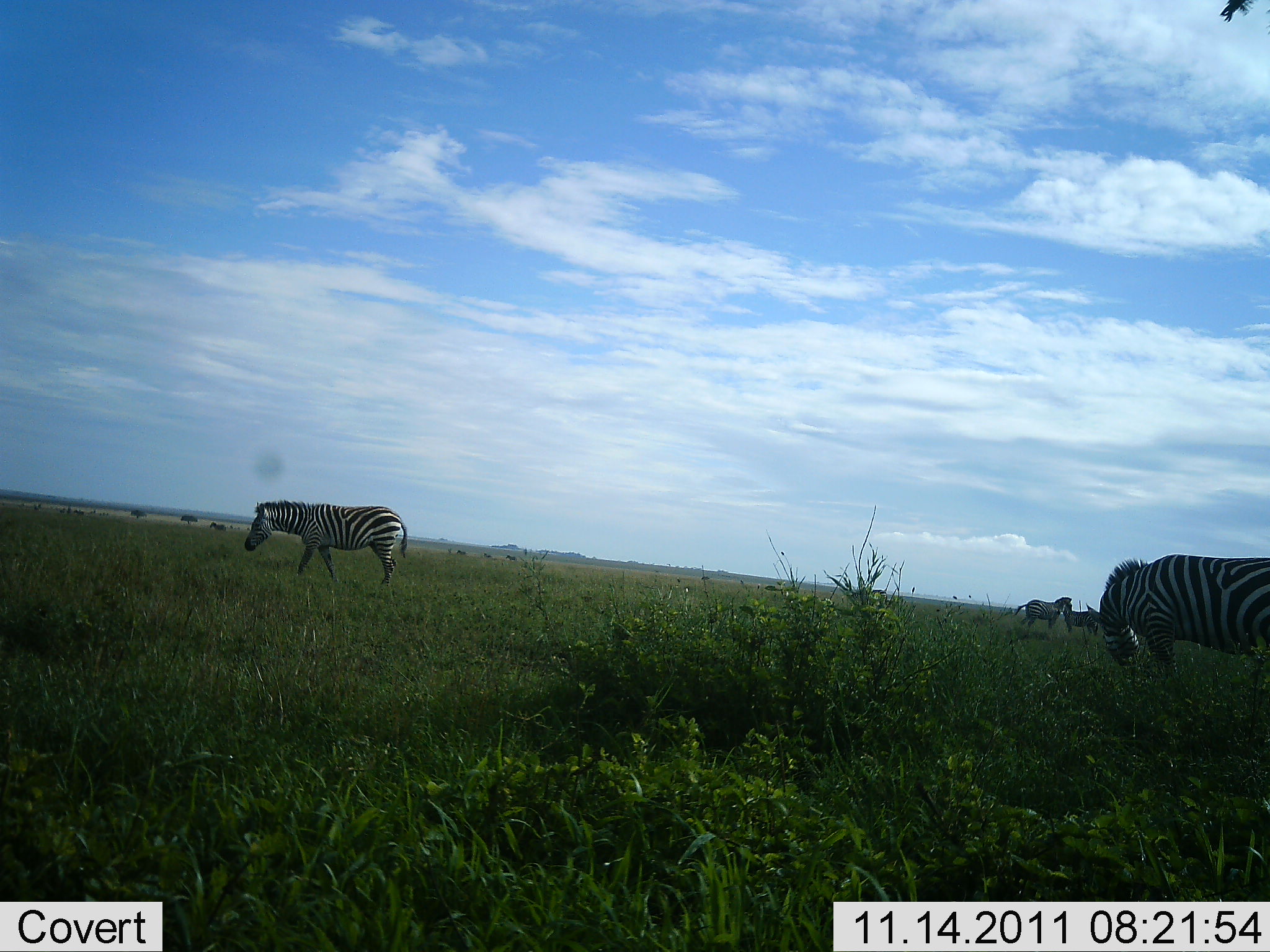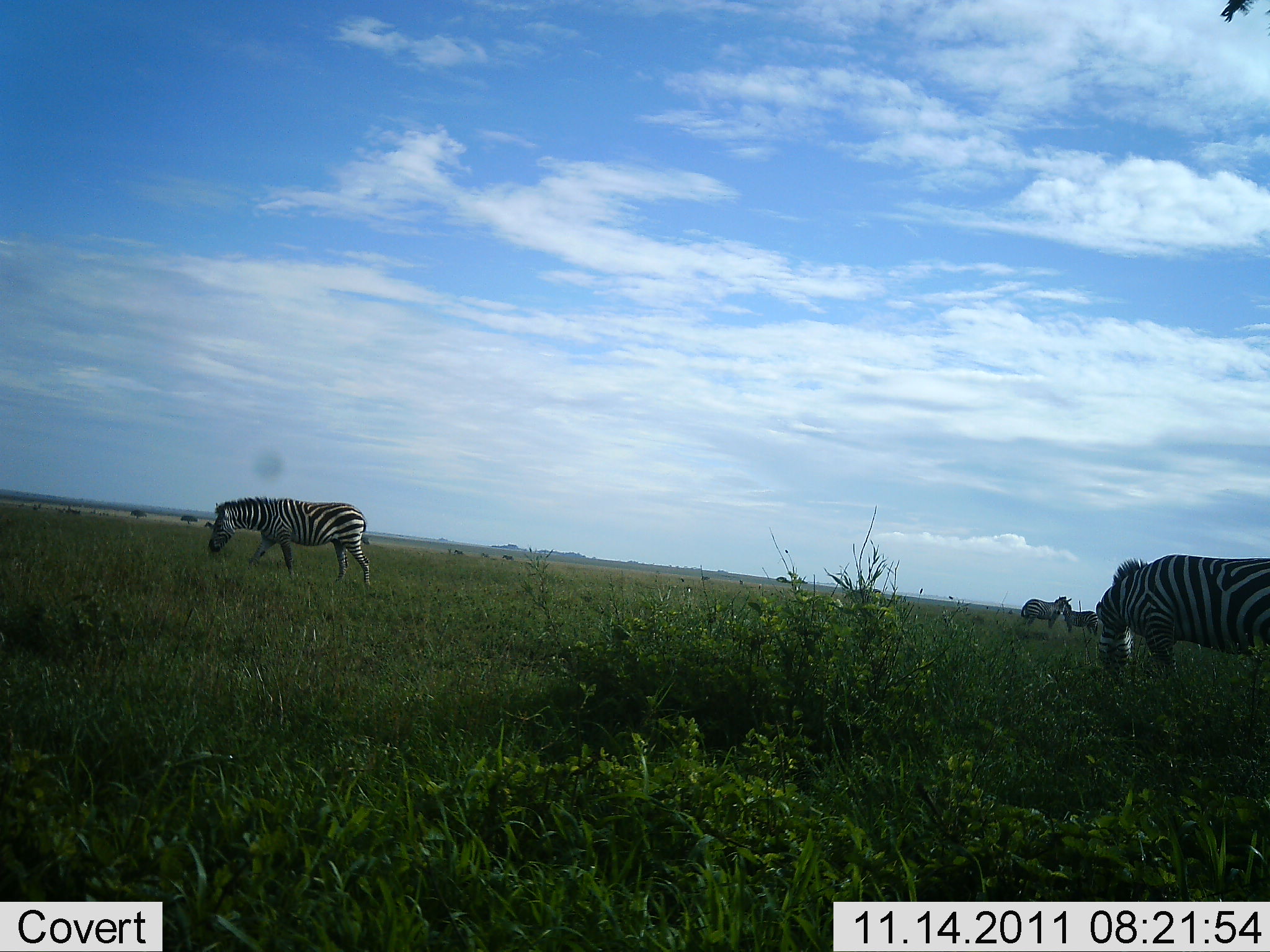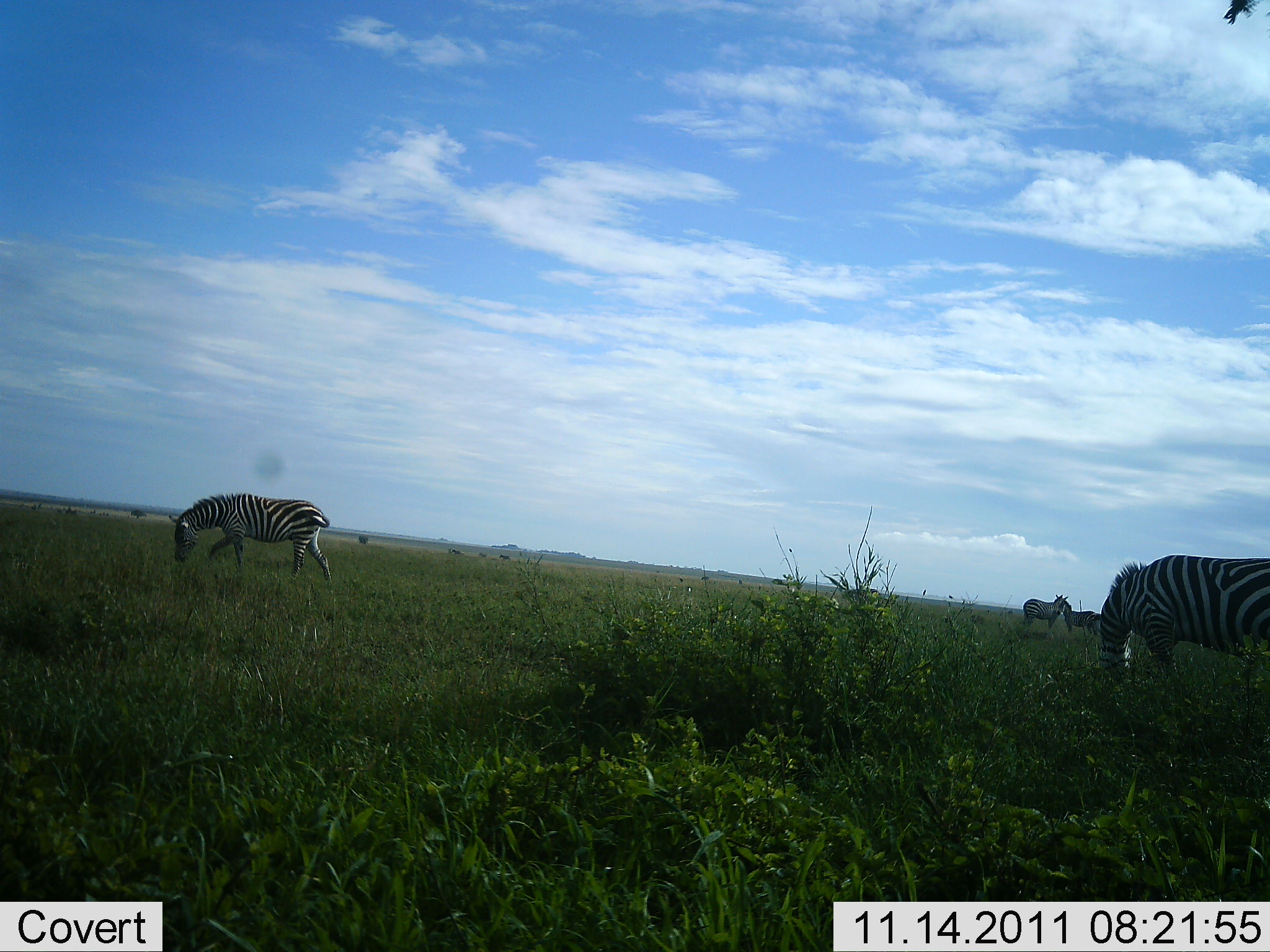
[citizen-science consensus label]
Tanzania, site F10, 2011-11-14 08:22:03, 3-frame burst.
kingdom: Animalia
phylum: Chordata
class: Mammalia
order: Perissodactyla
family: Equidae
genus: Equus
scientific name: Equus quagga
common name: plains zebra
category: zebra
Zebra (plains zebra) (Equus quagga), count 4. Behavior (volunteer vote fractions): standing 54%, resting 0%, moving 54%, interacting 0%. Young present (vote fraction): 8%. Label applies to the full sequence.